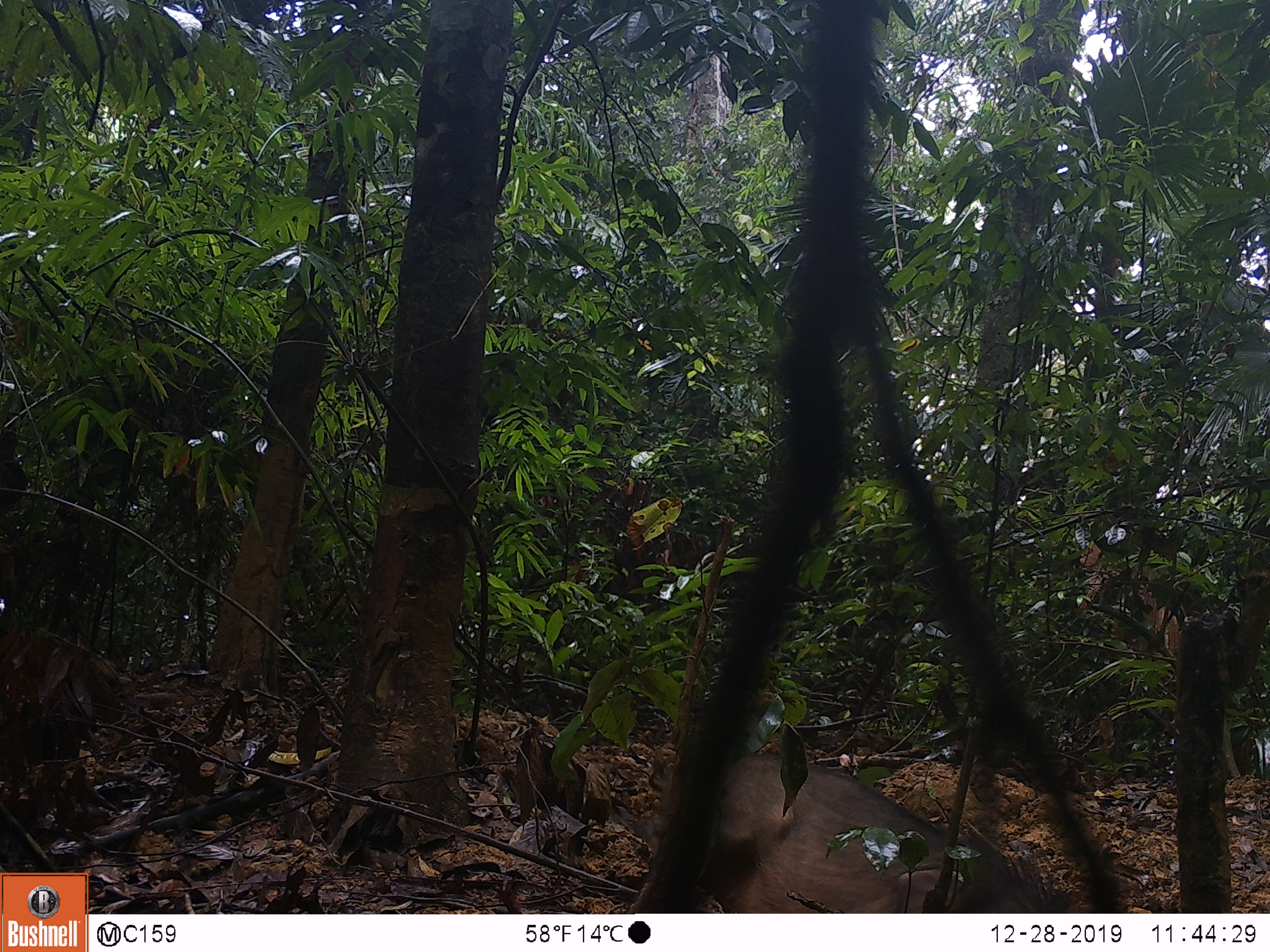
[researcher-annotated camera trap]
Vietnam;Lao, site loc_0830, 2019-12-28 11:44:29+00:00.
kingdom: Animalia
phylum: Chordata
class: Mammalia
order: Artiodactyla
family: Suidae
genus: Sus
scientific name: Sus scrofa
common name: eurasian wild pig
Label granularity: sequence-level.